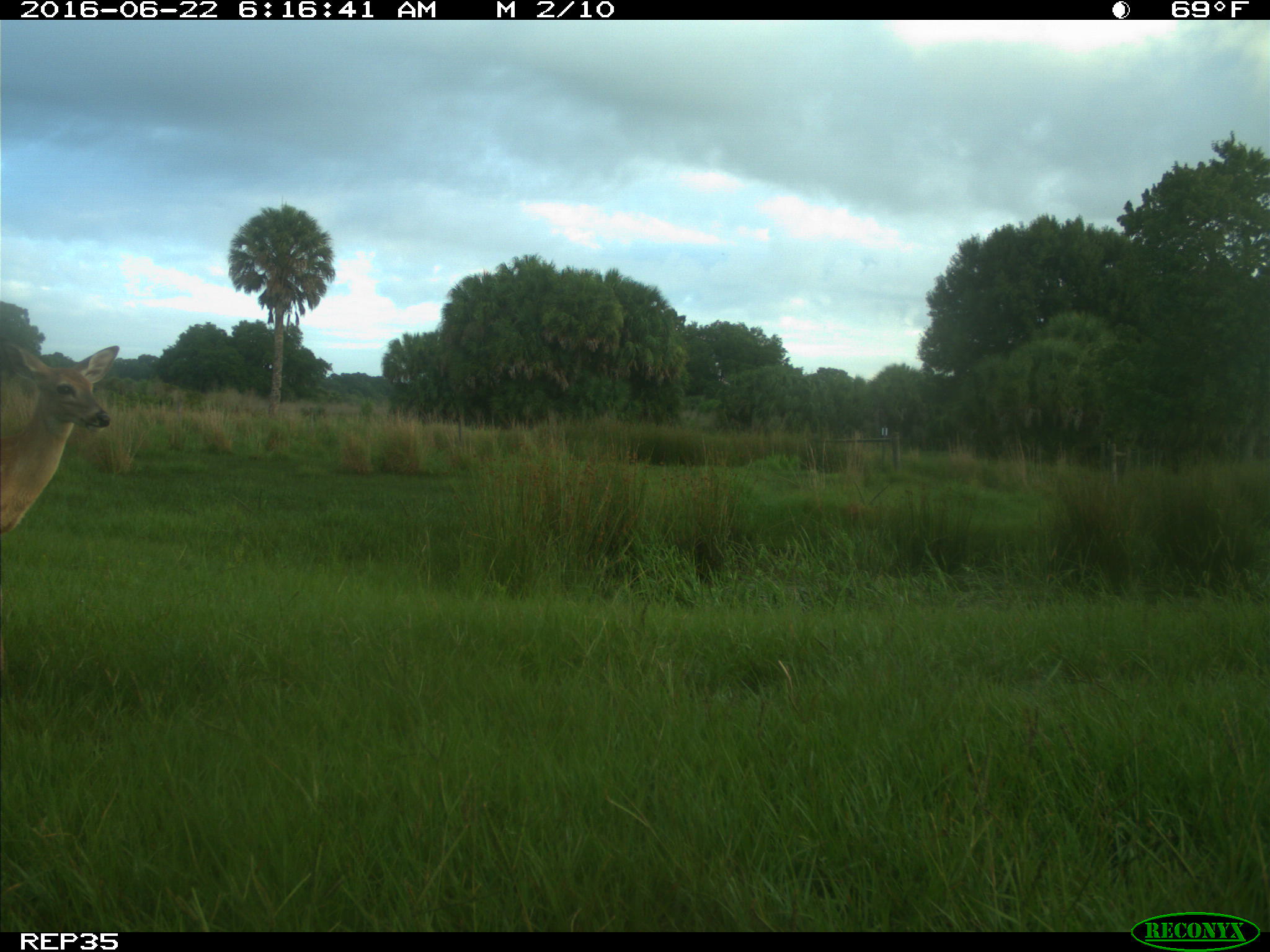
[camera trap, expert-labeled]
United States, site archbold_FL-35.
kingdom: Animalia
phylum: Chordata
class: Mammalia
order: Artiodactyla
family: Cervidae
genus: Odocoileus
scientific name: Odocoileus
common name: deer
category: unidentified deer